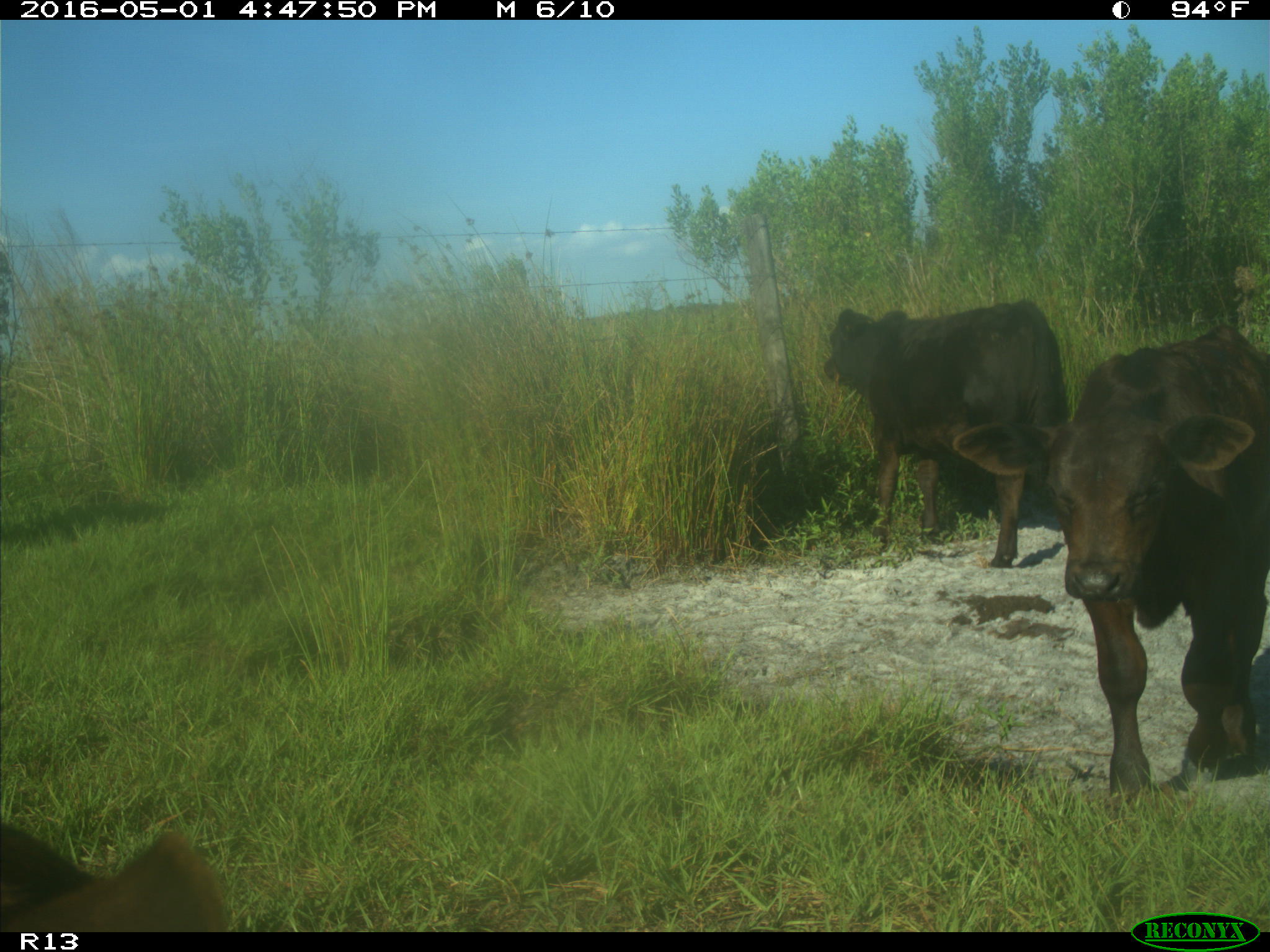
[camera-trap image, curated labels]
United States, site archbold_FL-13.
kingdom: Animalia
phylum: Chordata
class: Mammalia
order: Artiodactyla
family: Bovidae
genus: Bos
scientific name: Bos taurus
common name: domestic cow